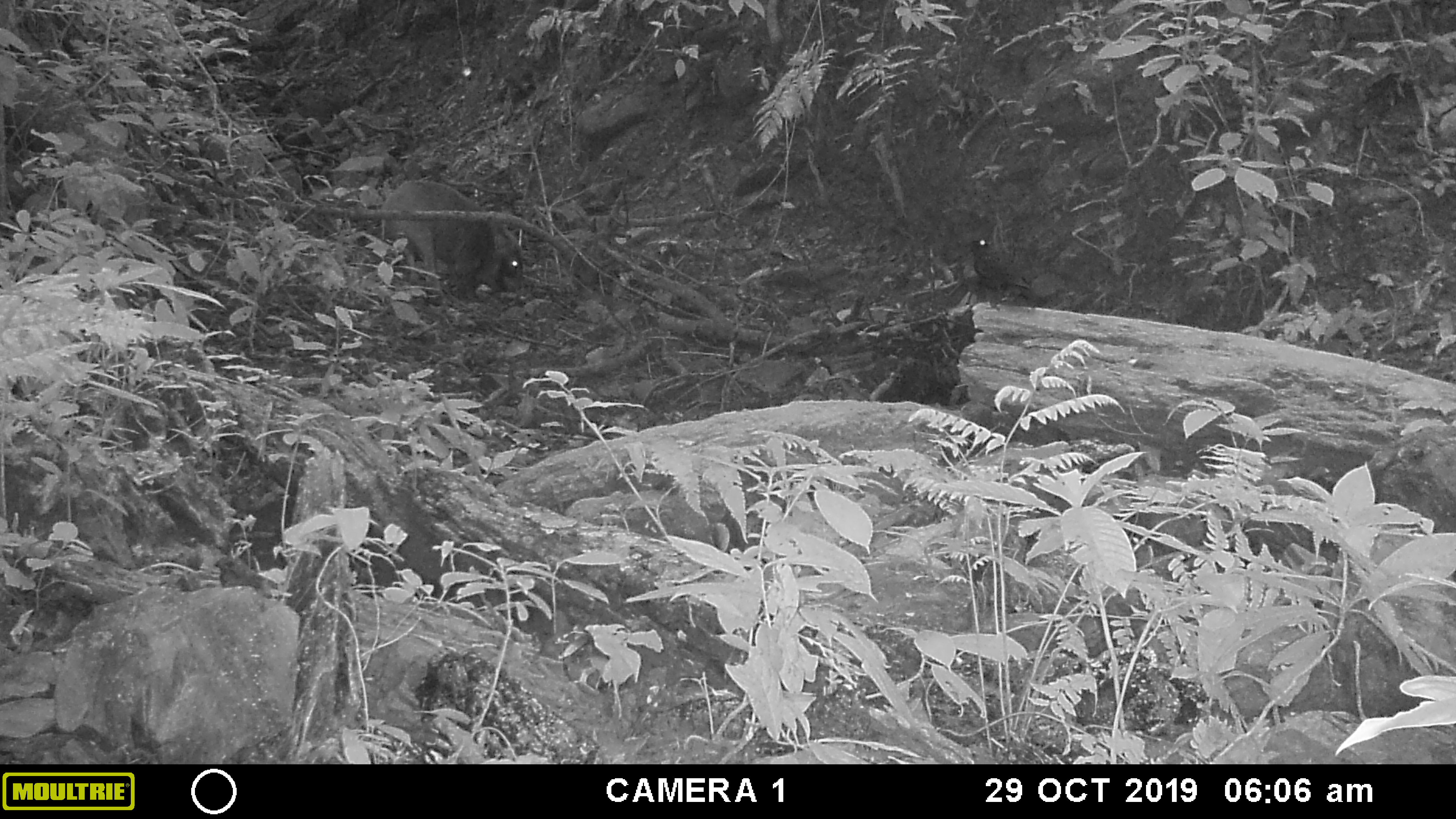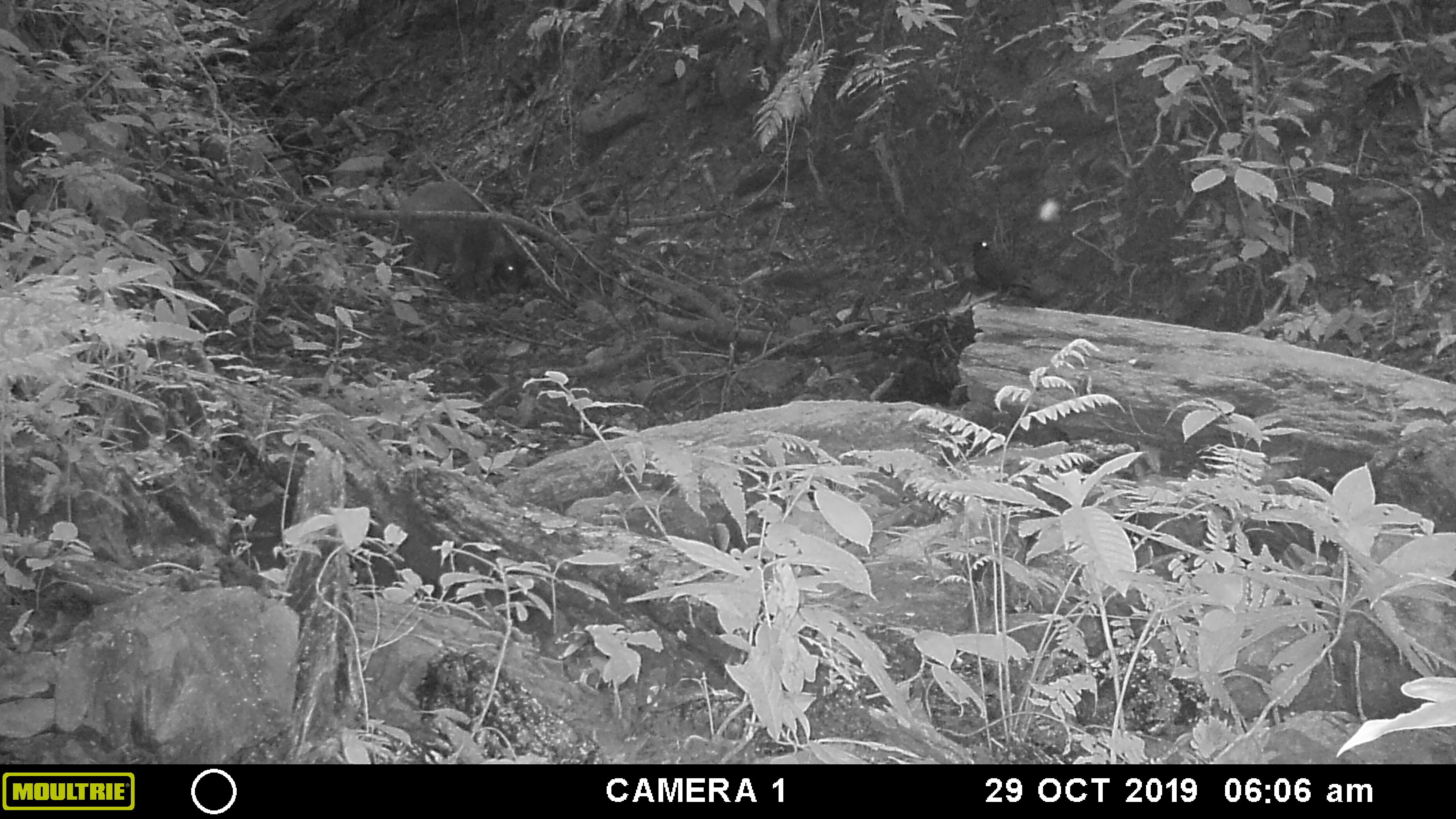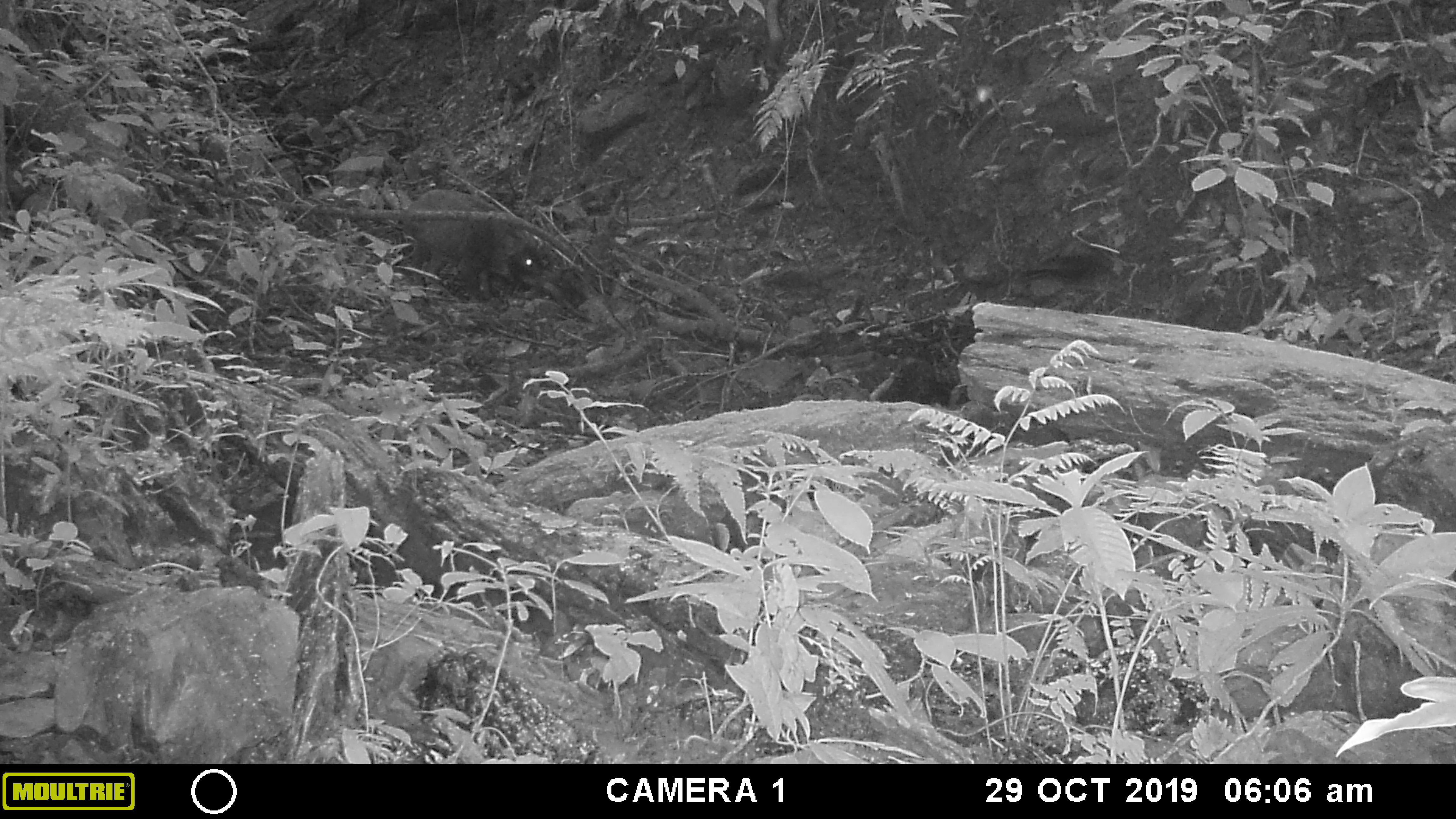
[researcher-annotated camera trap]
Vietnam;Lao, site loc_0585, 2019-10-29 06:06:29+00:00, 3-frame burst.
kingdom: Animalia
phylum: Chordata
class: Mammalia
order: Artiodactyla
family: Suidae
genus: Sus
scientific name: Sus scrofa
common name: eurasian wild pig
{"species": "eurasian wild pig (Sus scrofa)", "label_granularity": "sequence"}